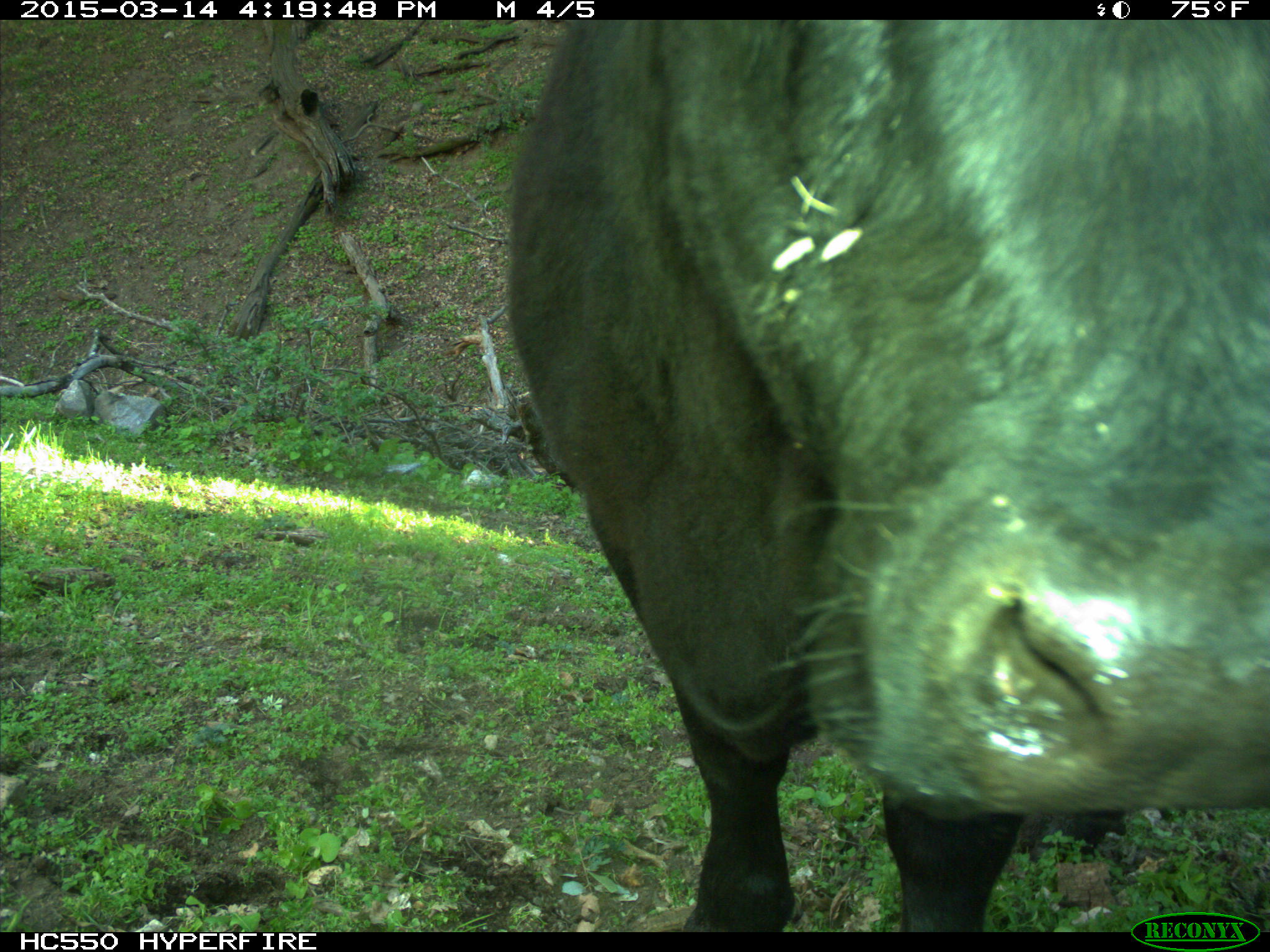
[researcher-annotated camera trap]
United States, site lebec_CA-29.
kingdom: Animalia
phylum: Chordata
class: Mammalia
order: Artiodactyla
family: Bovidae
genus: Bos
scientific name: Bos taurus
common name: domestic cow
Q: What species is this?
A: Bos taurus (domestic cow).